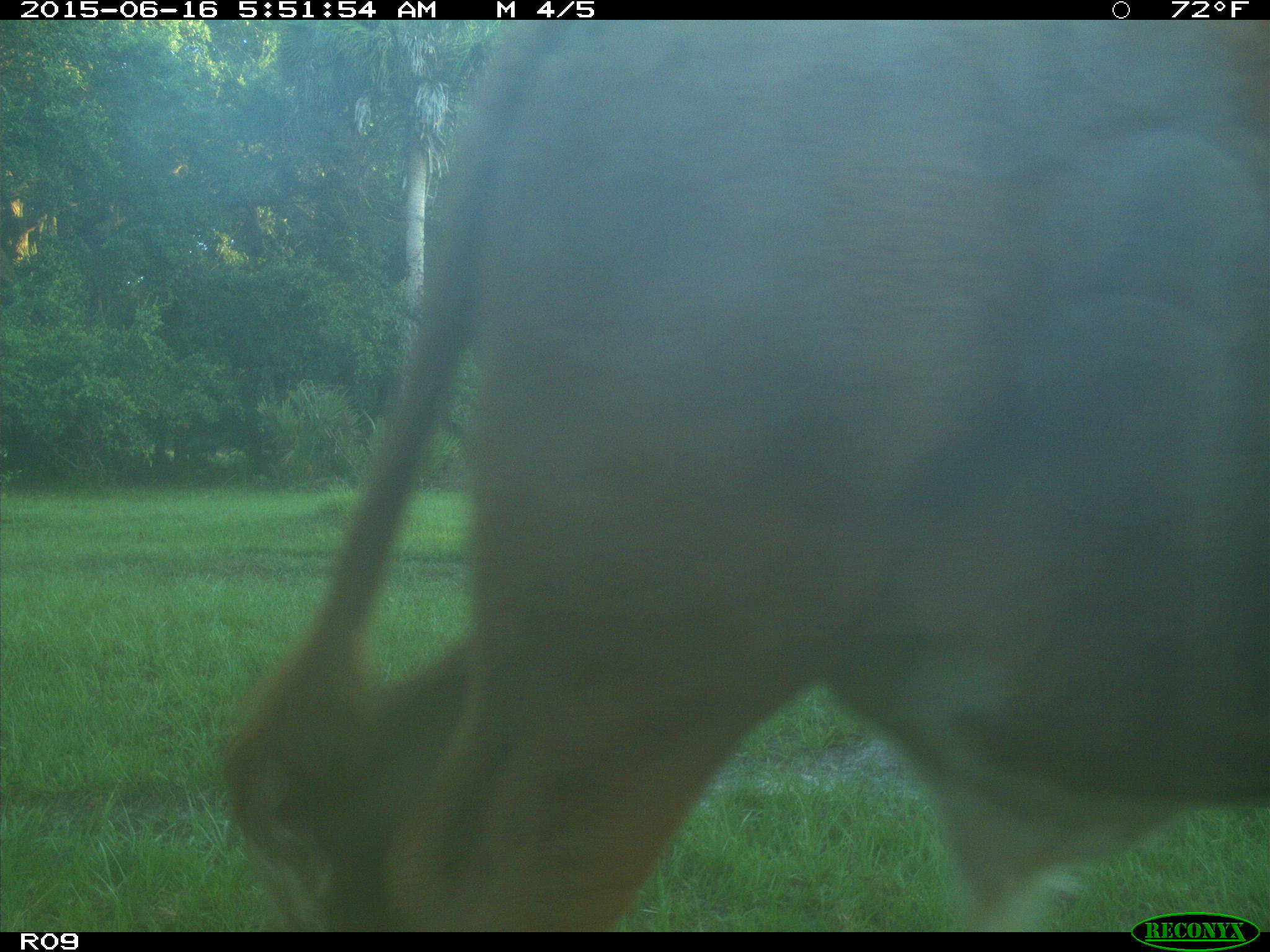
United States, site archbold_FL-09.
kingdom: Animalia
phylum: Chordata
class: Mammalia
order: Artiodactyla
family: Bovidae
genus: Bos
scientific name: Bos taurus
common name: domestic cow